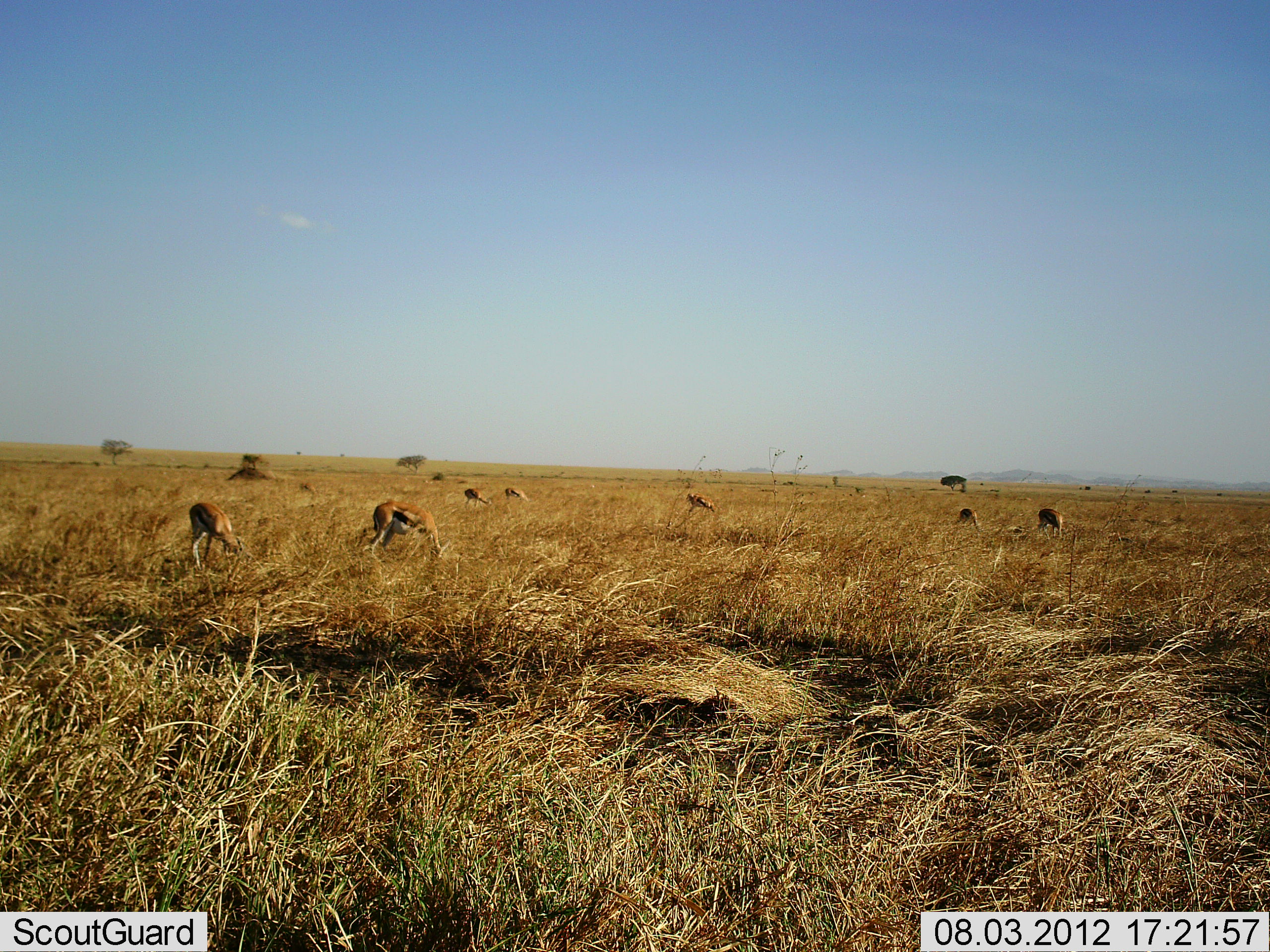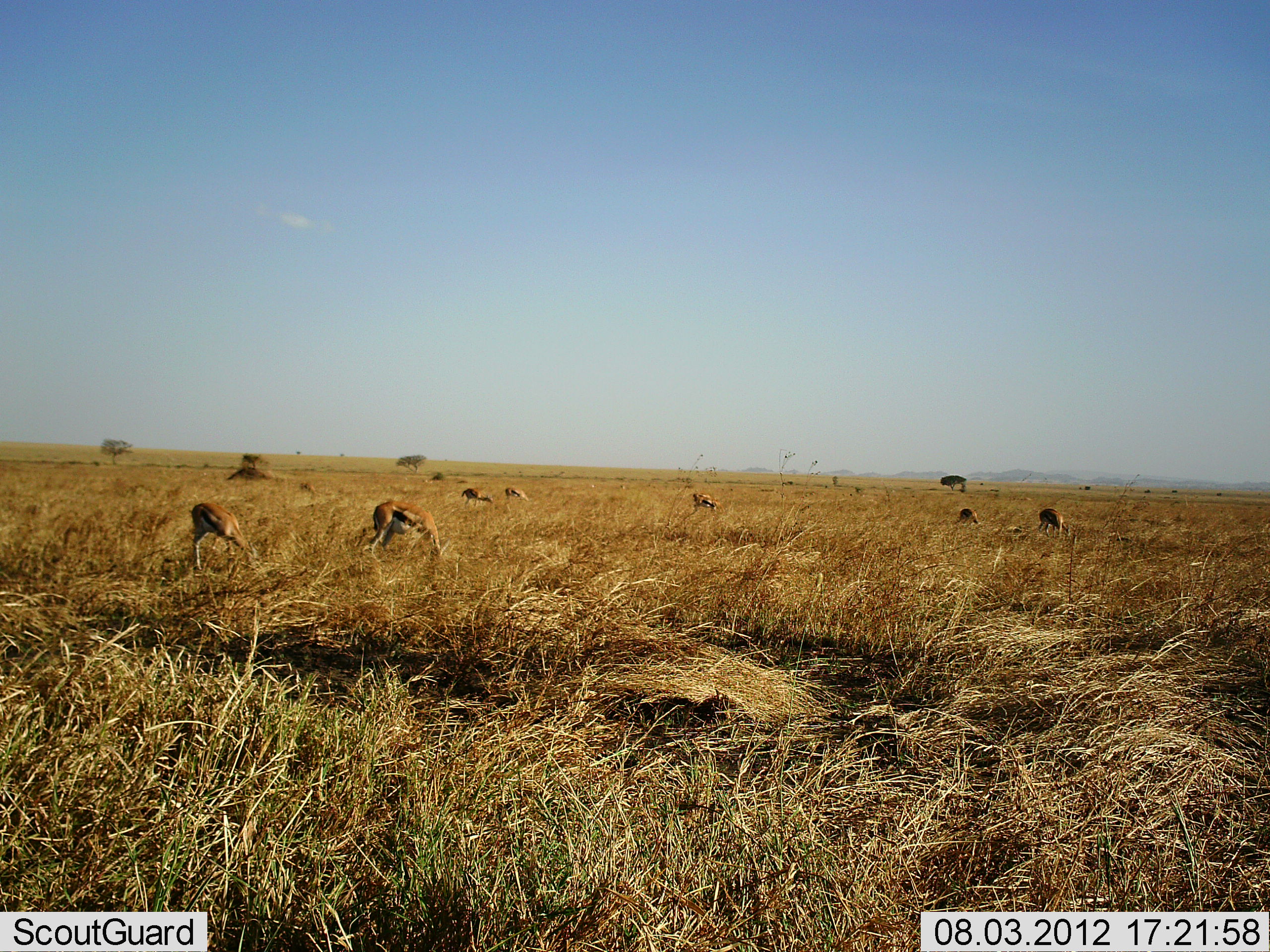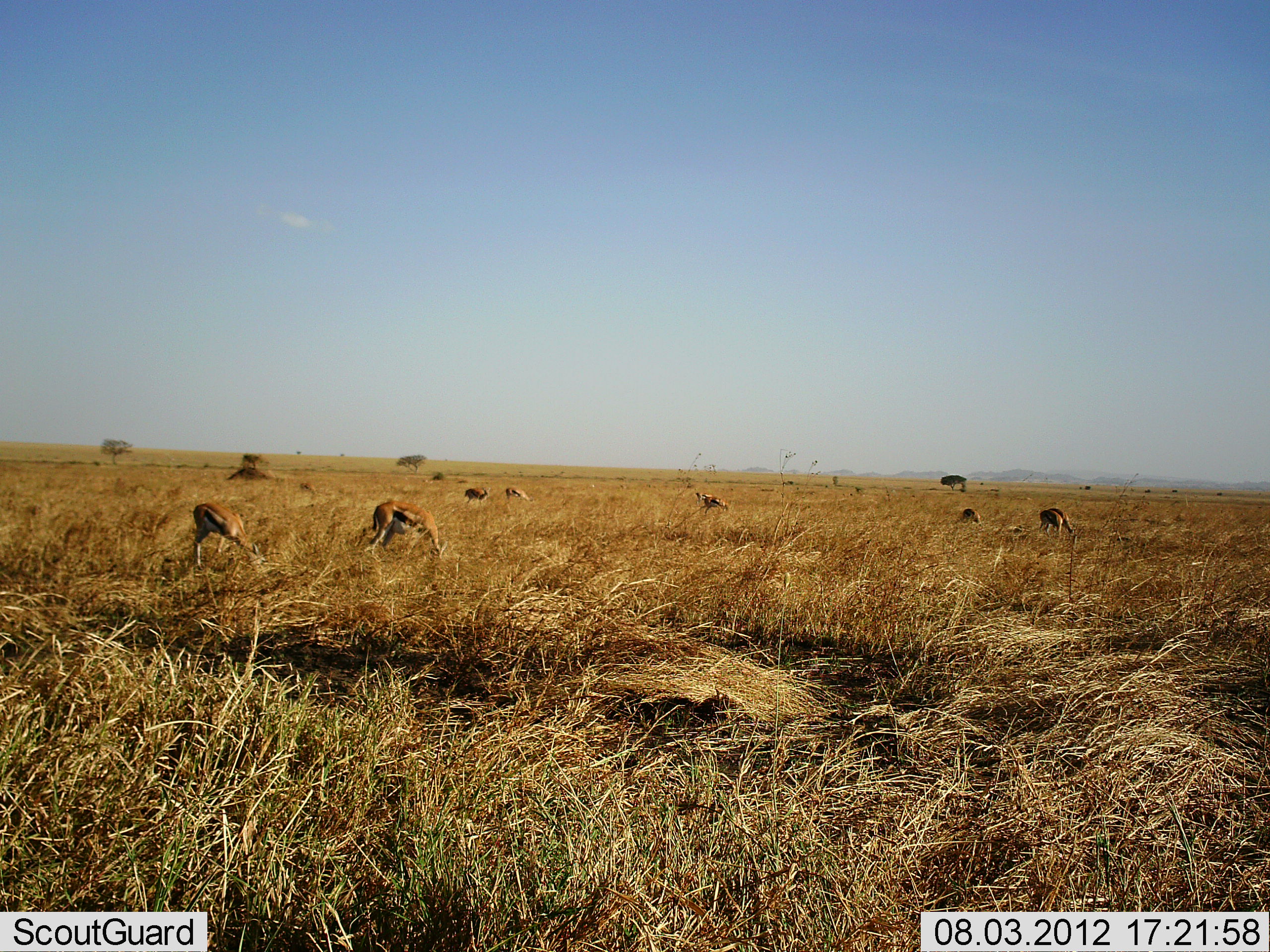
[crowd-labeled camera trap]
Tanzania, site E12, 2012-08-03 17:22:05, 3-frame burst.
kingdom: Animalia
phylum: Chordata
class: Mammalia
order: Artiodactyla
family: Bovidae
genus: Eudorcas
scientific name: Eudorcas thomsonii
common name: thomson's gazelle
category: gazellethomsons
Gazellethomsons (thomson's gazelle) (Eudorcas thomsonii), count 7. Behavior (volunteer vote fractions): standing 18%, resting 0%, moving 9%, interacting 0%. Young present (vote fraction): 0%. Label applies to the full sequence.